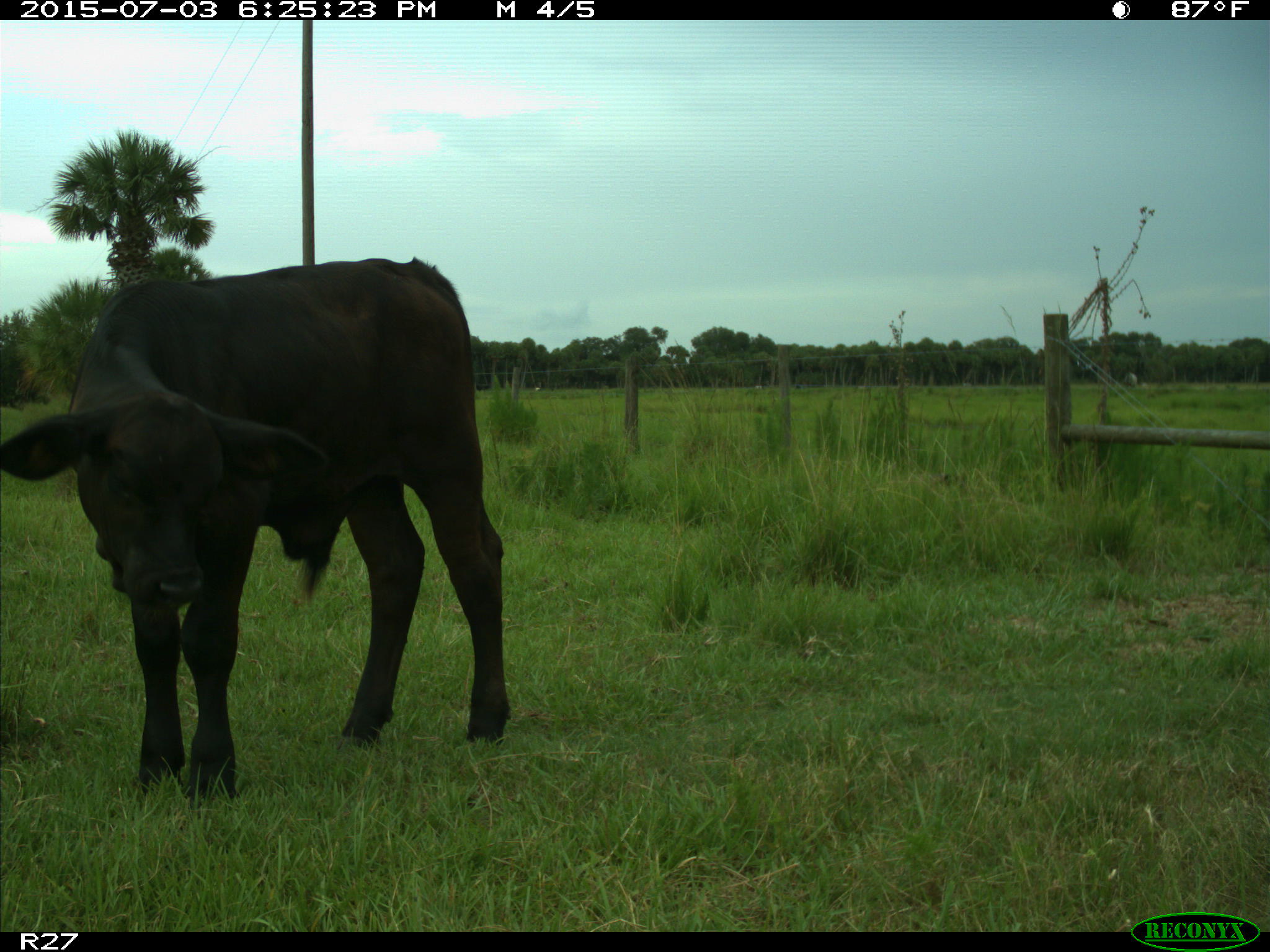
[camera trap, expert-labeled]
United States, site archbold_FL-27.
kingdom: Animalia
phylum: Chordata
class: Mammalia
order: Artiodactyla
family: Bovidae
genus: Bos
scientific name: Bos taurus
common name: domestic cow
Bos taurus (domestic cow).